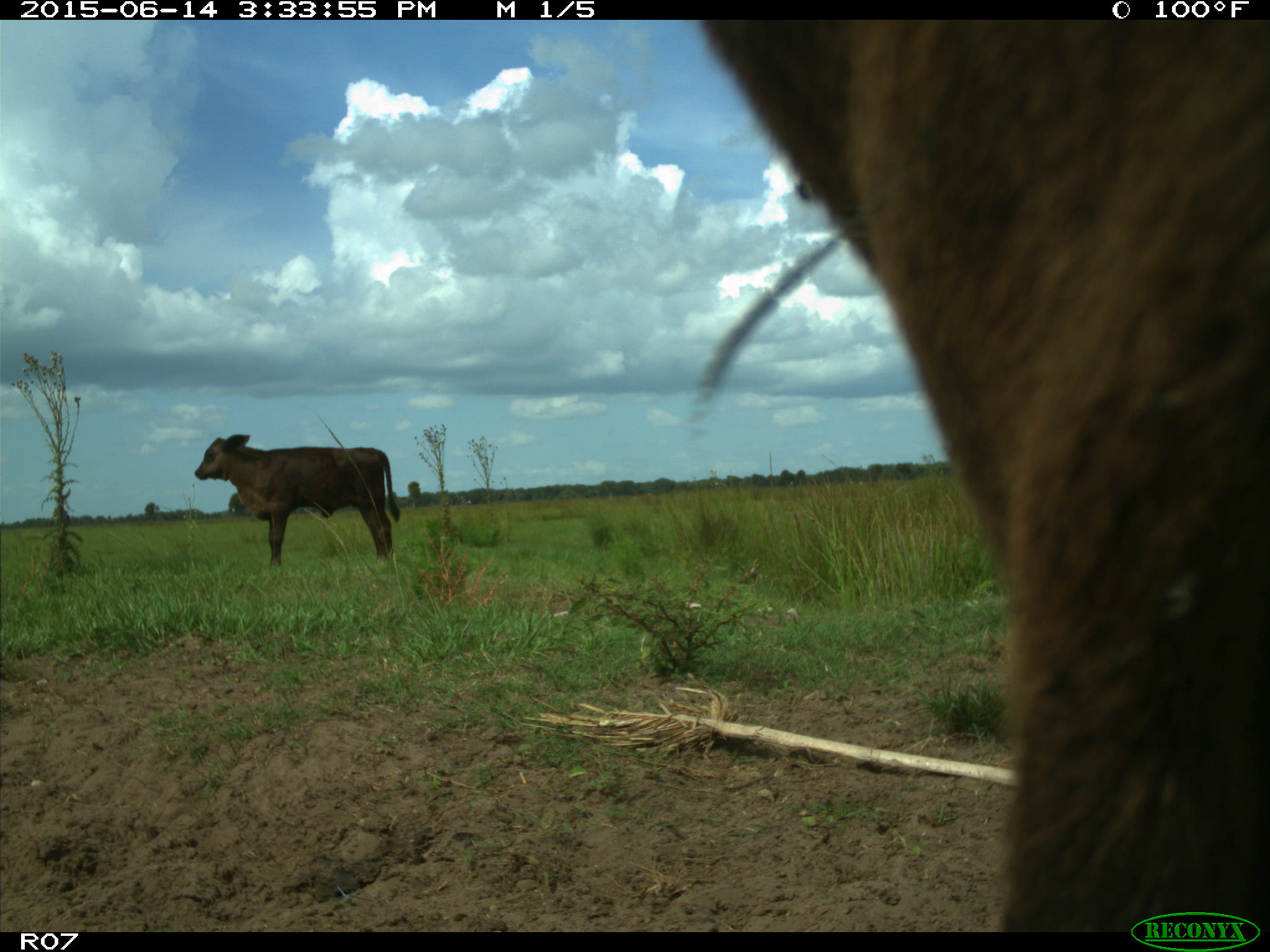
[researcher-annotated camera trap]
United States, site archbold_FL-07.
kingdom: Animalia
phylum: Chordata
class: Mammalia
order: Artiodactyla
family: Bovidae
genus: Bos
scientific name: Bos taurus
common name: domestic cow